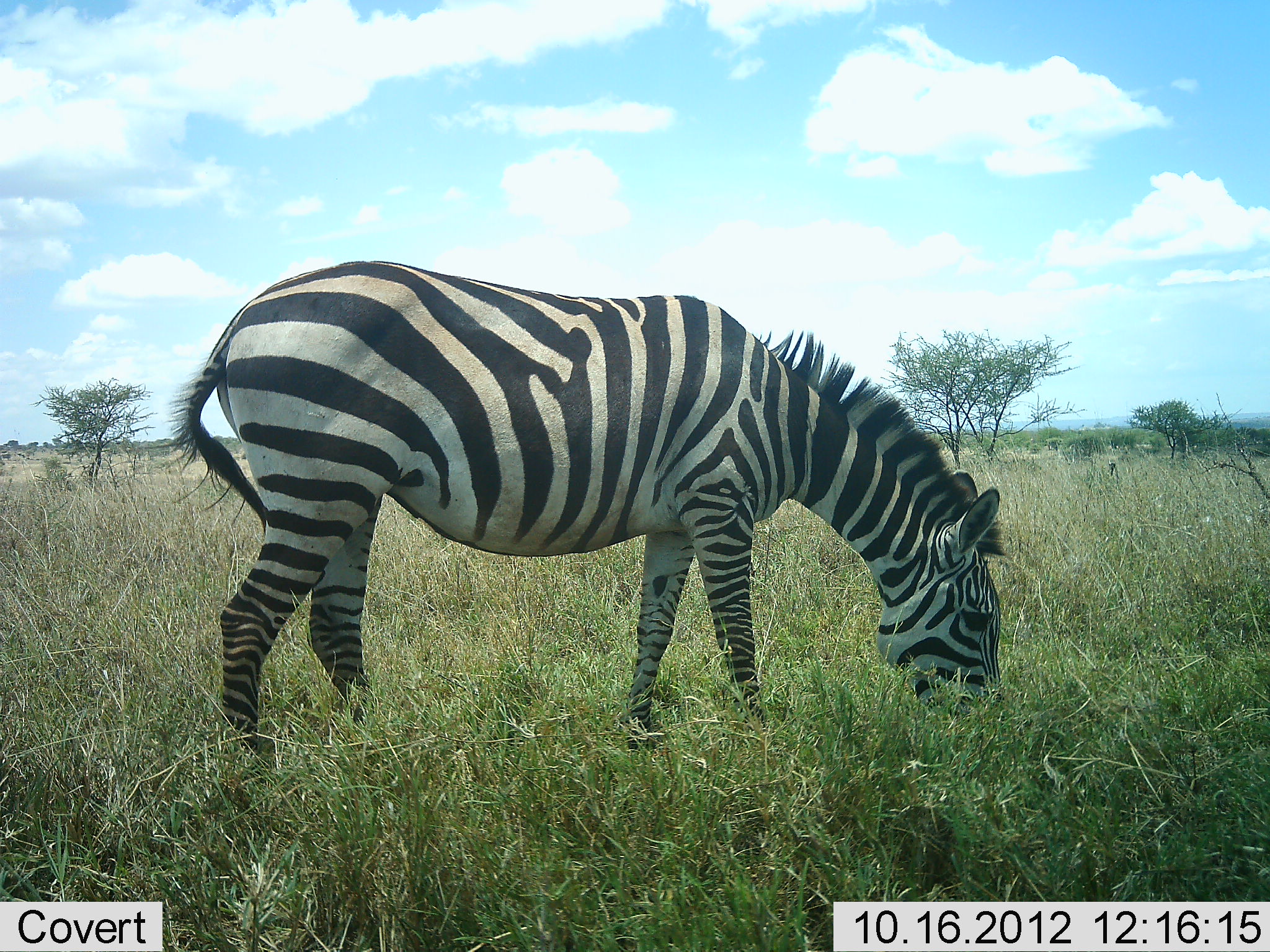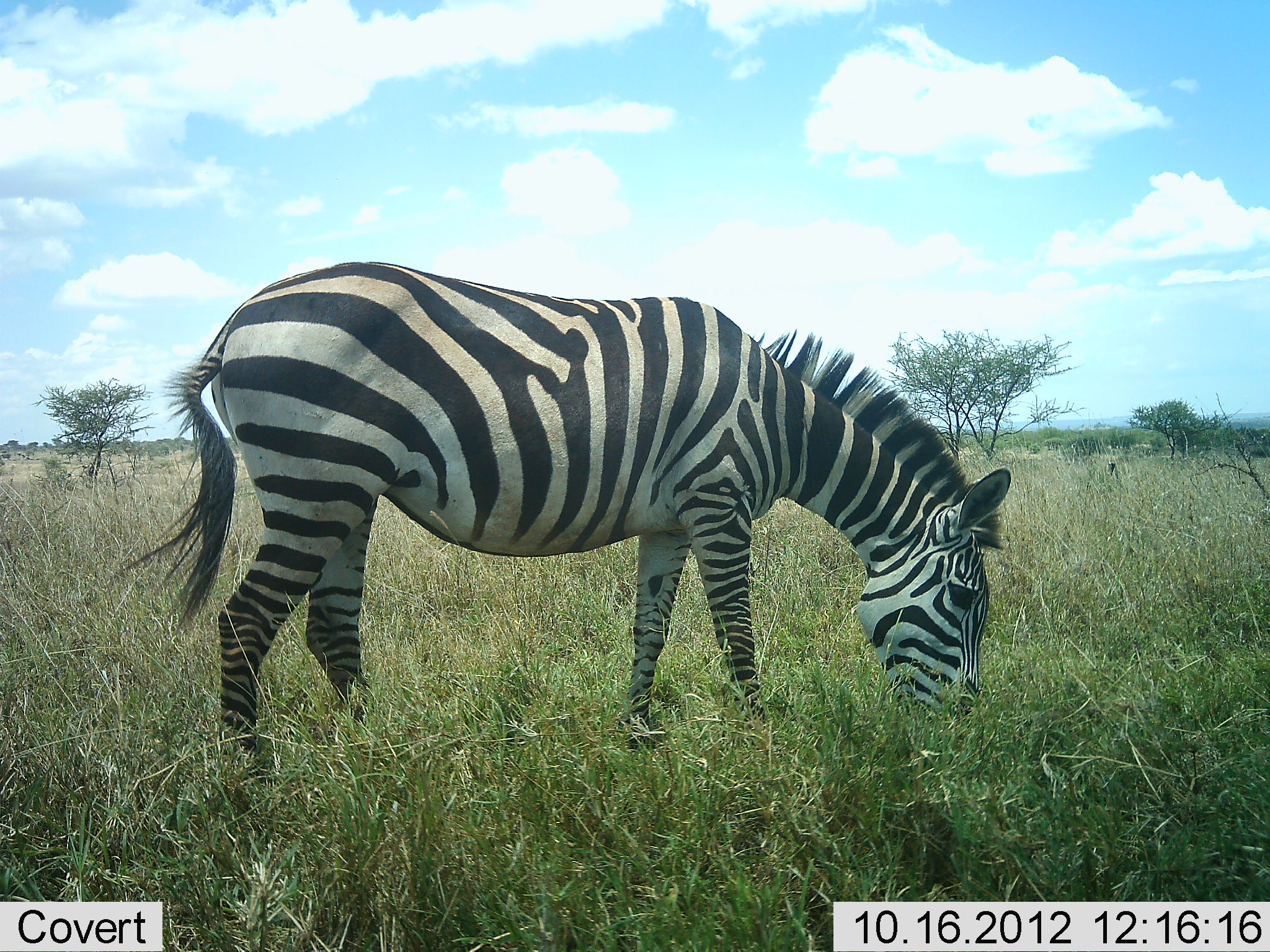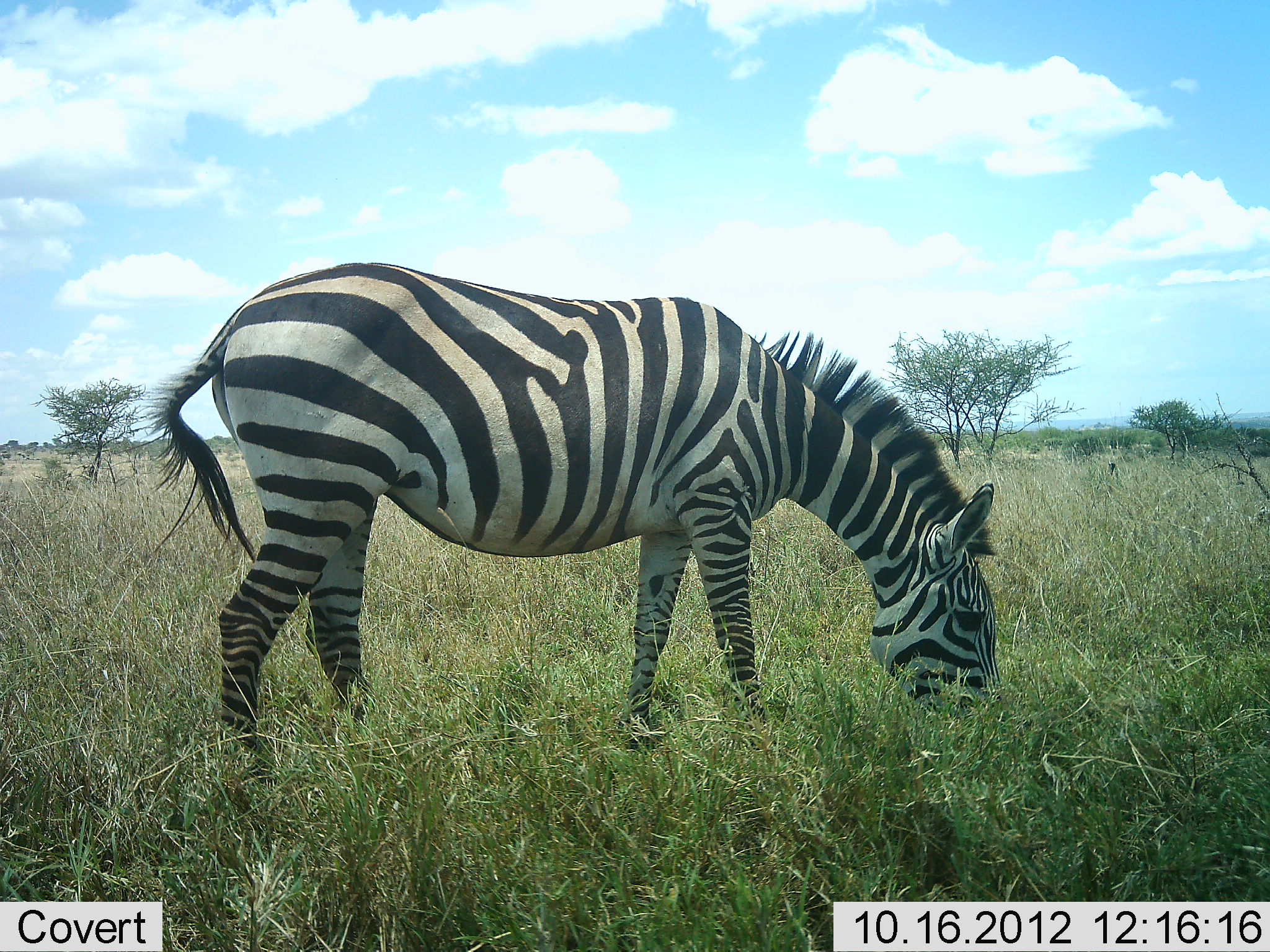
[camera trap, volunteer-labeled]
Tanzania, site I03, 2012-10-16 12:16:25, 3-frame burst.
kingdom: Animalia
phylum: Chordata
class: Mammalia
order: Perissodactyla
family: Equidae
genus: Equus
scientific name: Equus quagga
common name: plains zebra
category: zebra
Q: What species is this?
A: Zebra (plains zebra) (Equus quagga).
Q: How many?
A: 1.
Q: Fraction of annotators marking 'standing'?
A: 40%.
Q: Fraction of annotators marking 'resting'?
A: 0%.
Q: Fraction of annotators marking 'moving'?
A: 0%.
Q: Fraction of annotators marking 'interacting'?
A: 0%.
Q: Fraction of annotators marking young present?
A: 0%.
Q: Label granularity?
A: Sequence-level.